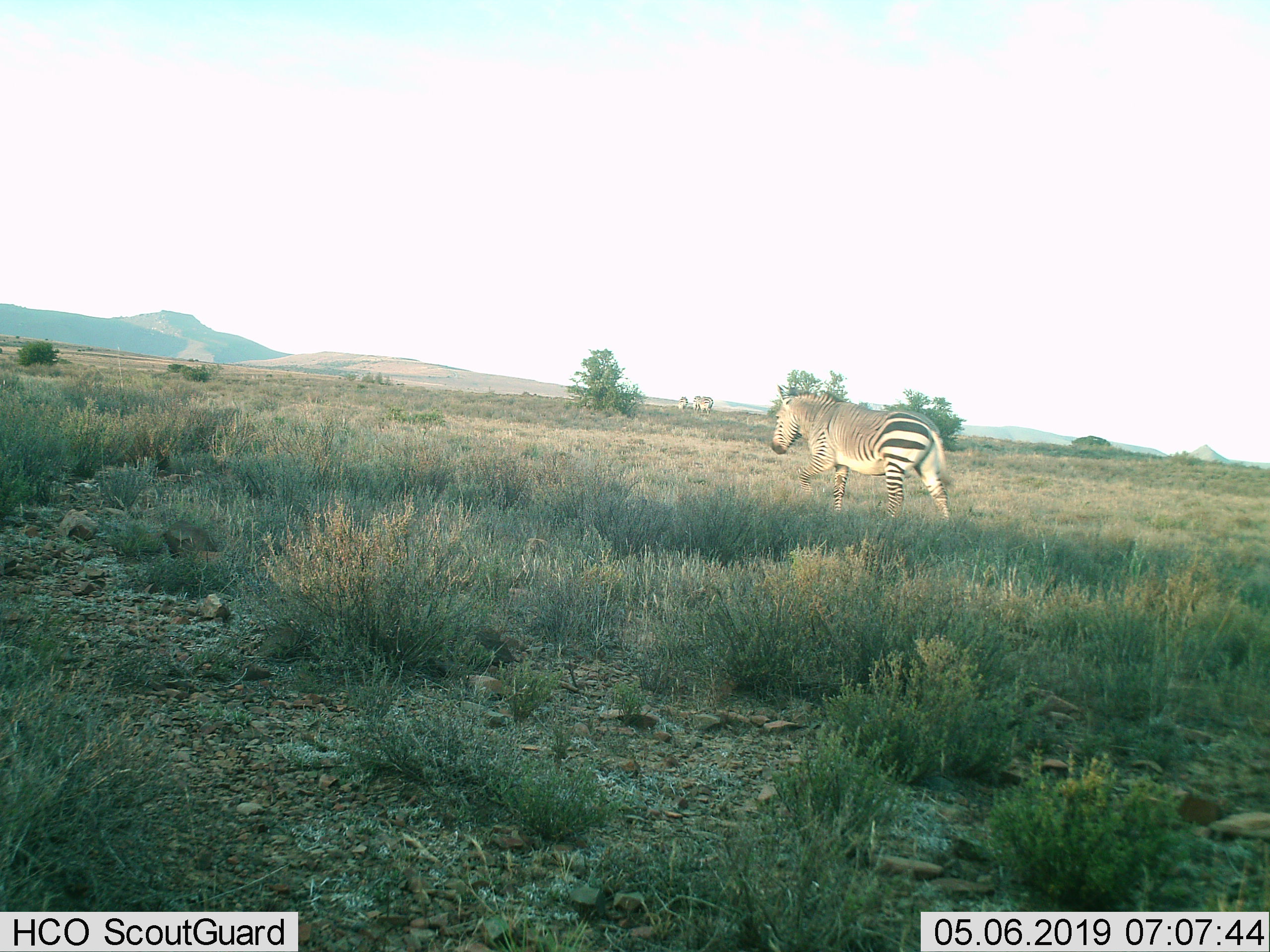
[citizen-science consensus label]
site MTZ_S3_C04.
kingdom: Animalia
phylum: Chordata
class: Mammalia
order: Perissodactyla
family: Equidae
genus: Equus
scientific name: Equus zebra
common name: mountain zebra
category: zebramountain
Zebramountain (mountain zebra) (Equus zebra), count 4. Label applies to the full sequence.